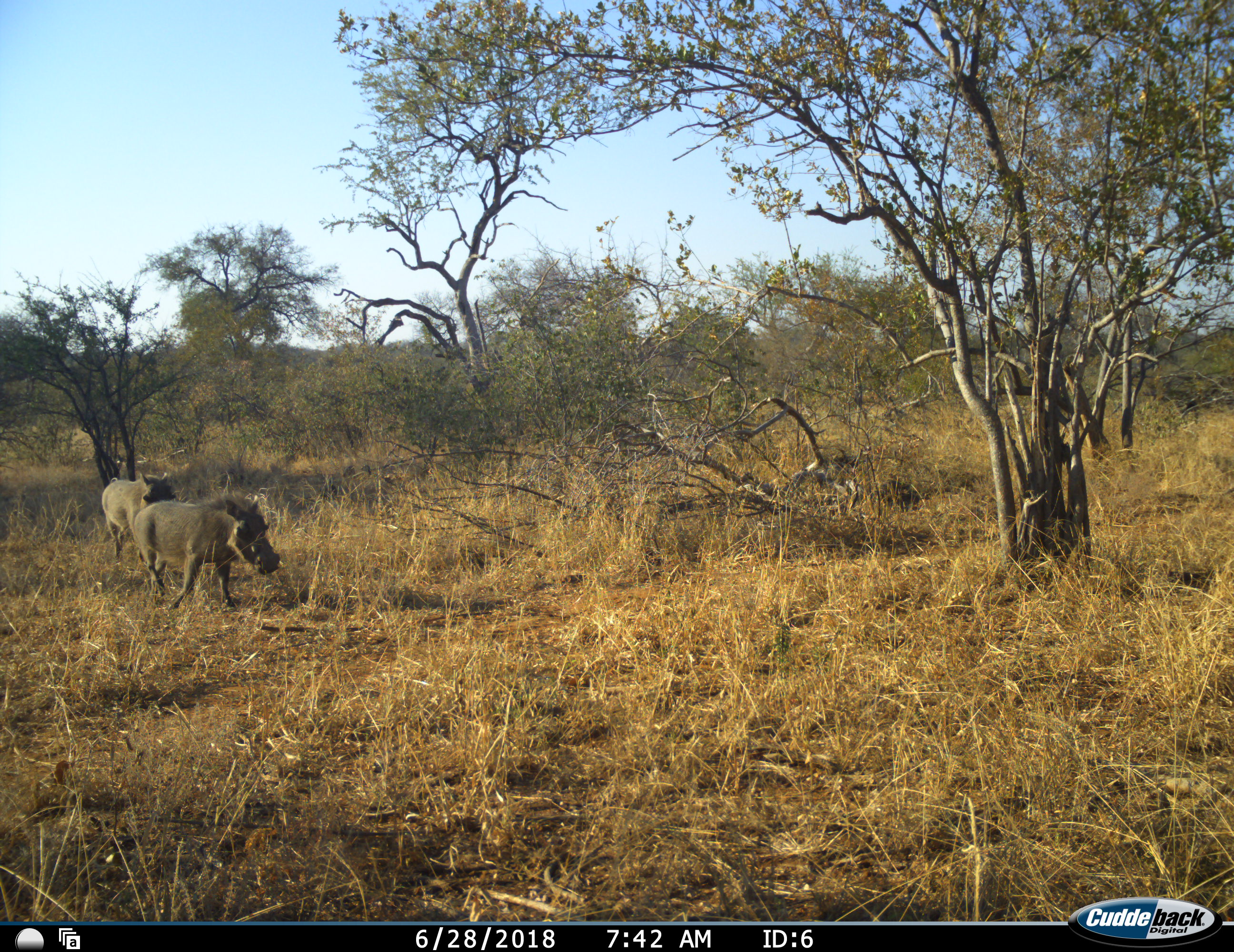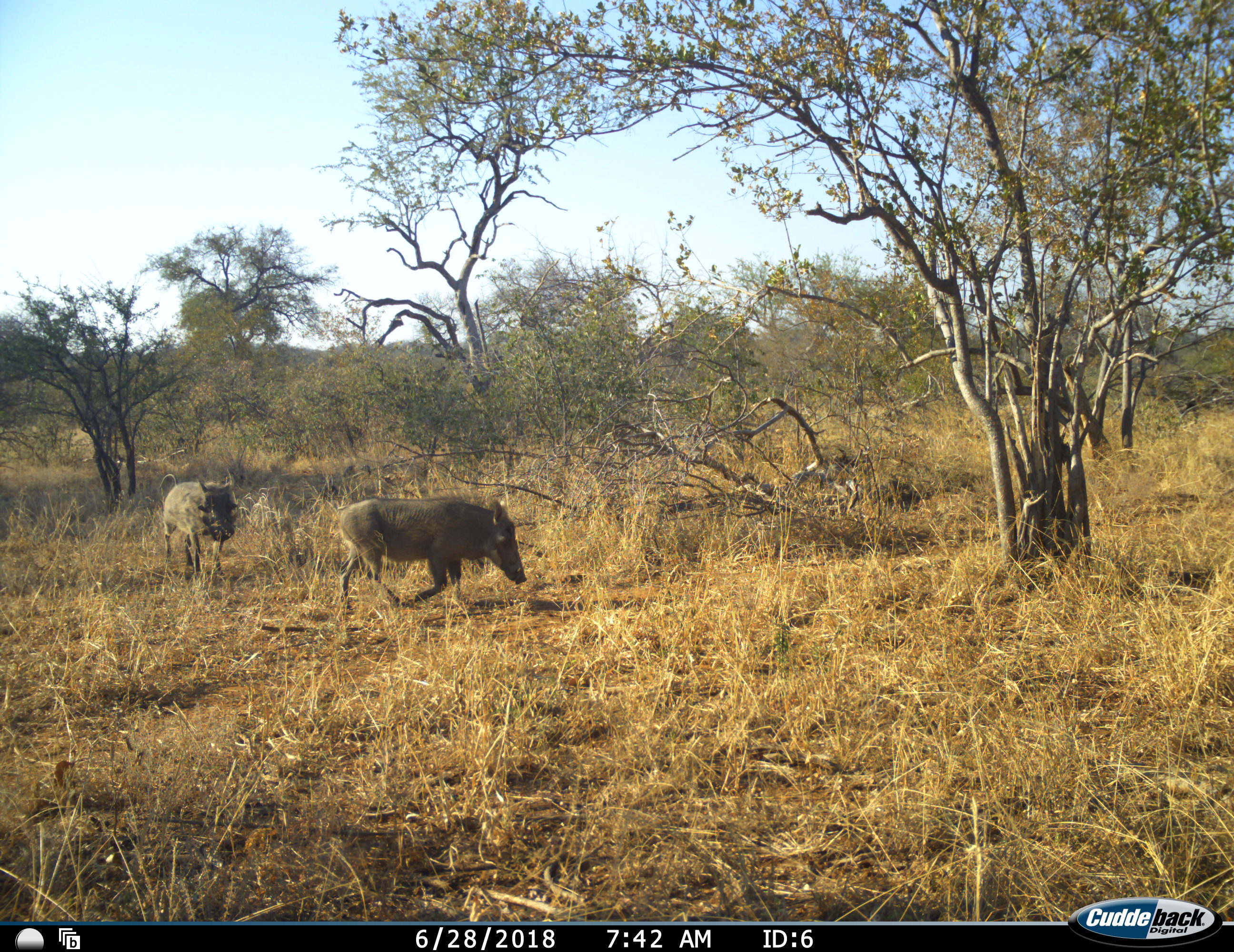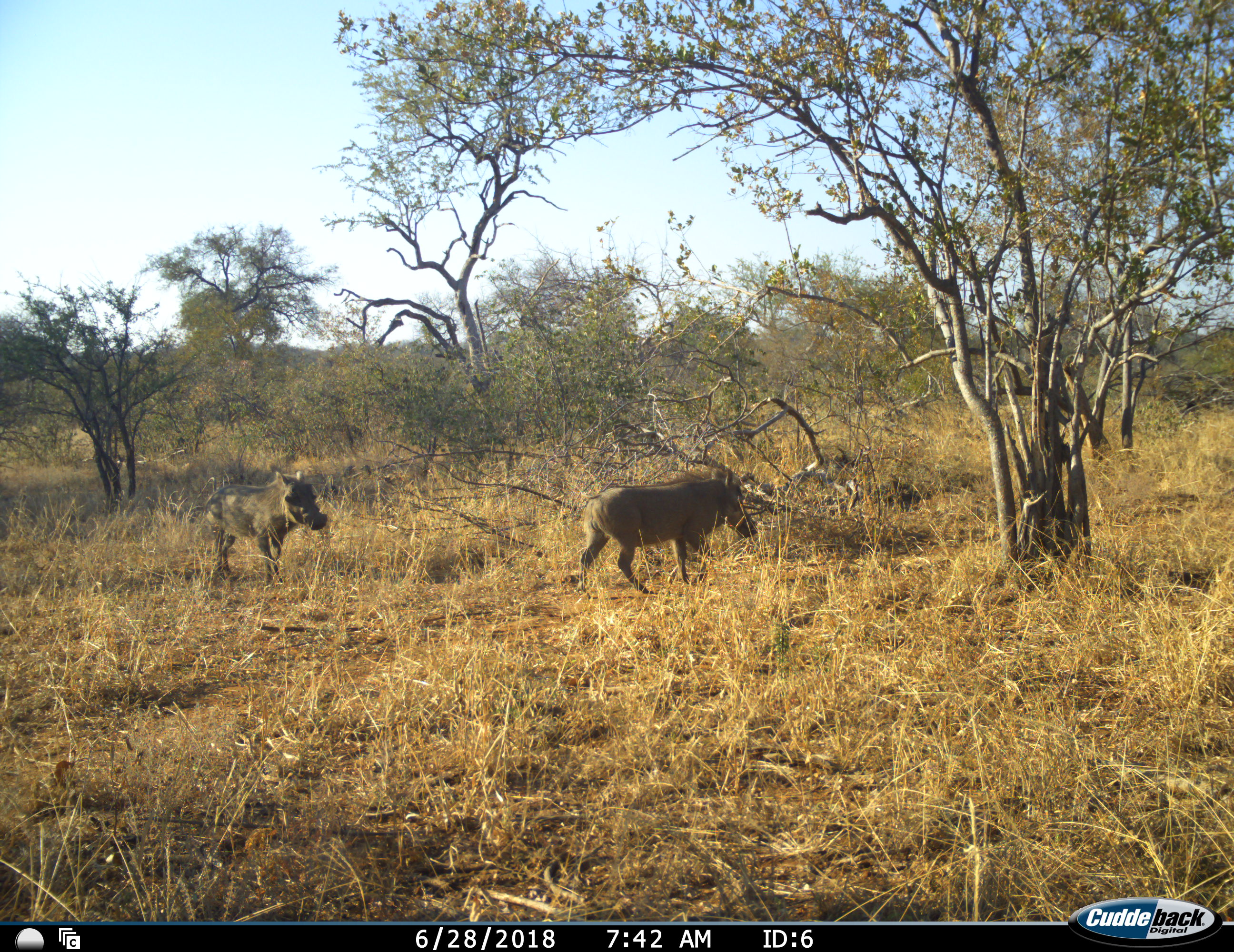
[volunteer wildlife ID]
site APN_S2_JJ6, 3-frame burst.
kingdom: Animalia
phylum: Chordata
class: Mammalia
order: Artiodactyla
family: Suidae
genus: Phacochoerus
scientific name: Phacochoerus africanus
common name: warthog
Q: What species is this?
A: Warthog (Phacochoerus africanus).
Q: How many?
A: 2.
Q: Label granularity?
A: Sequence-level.